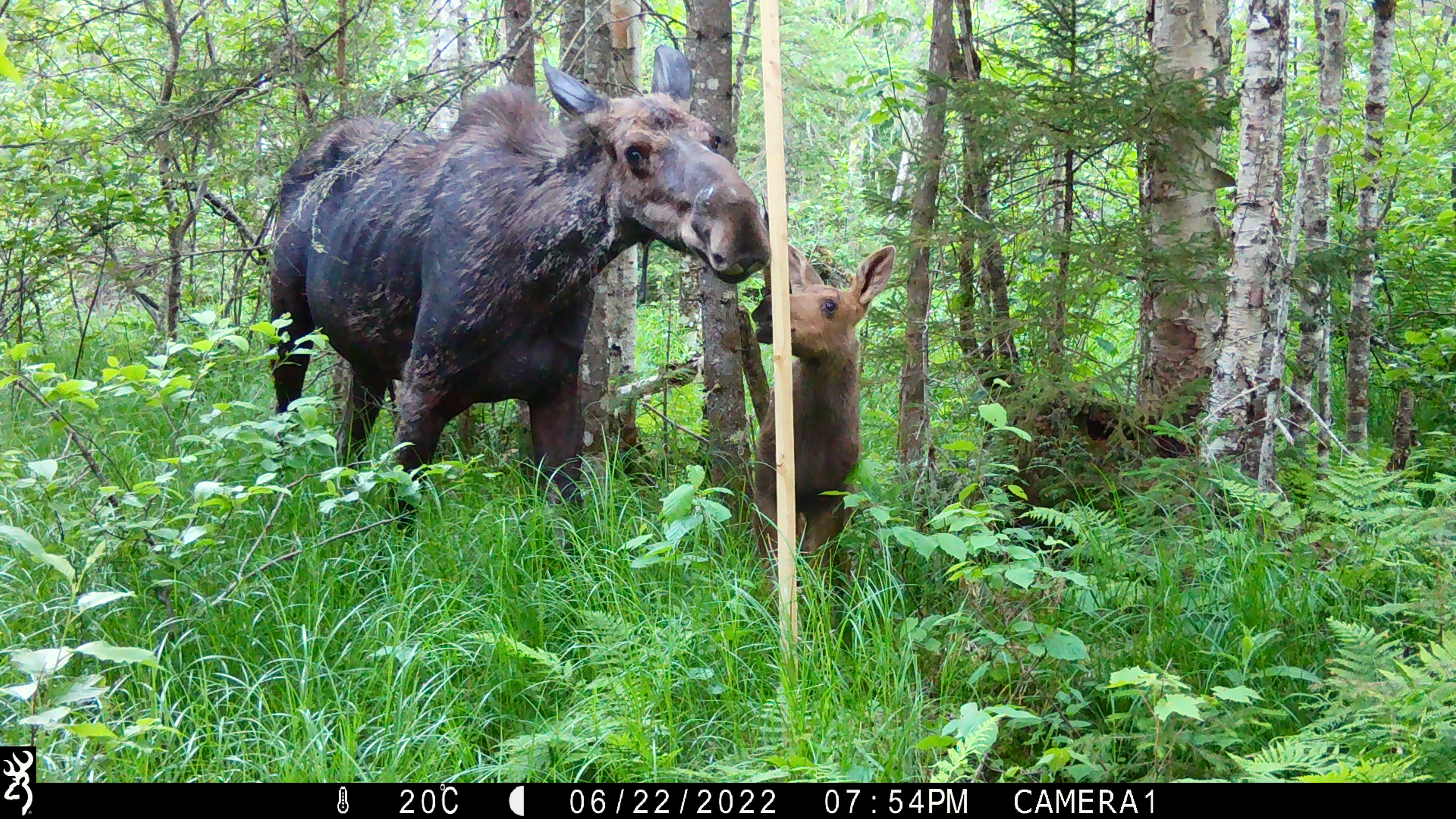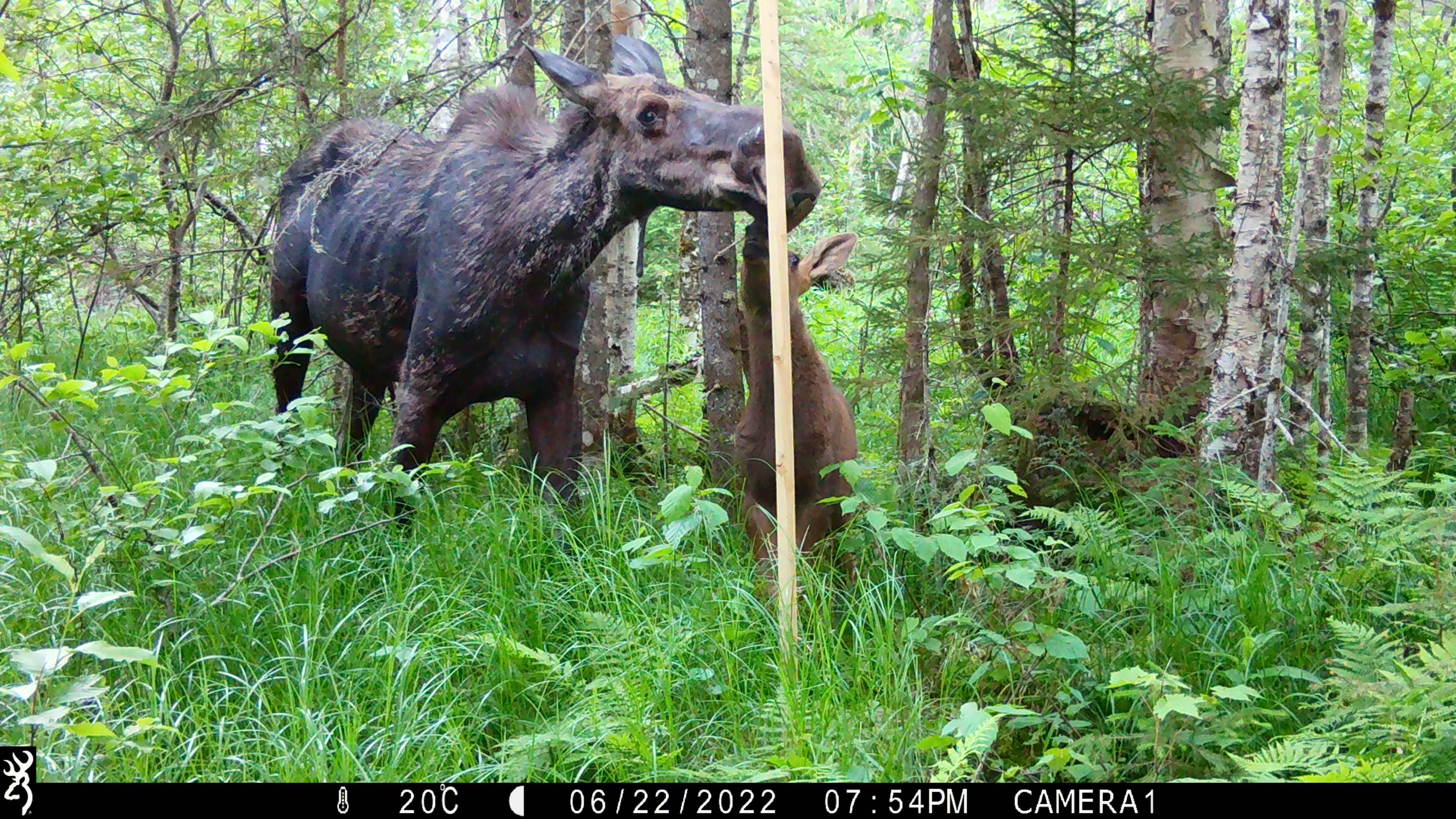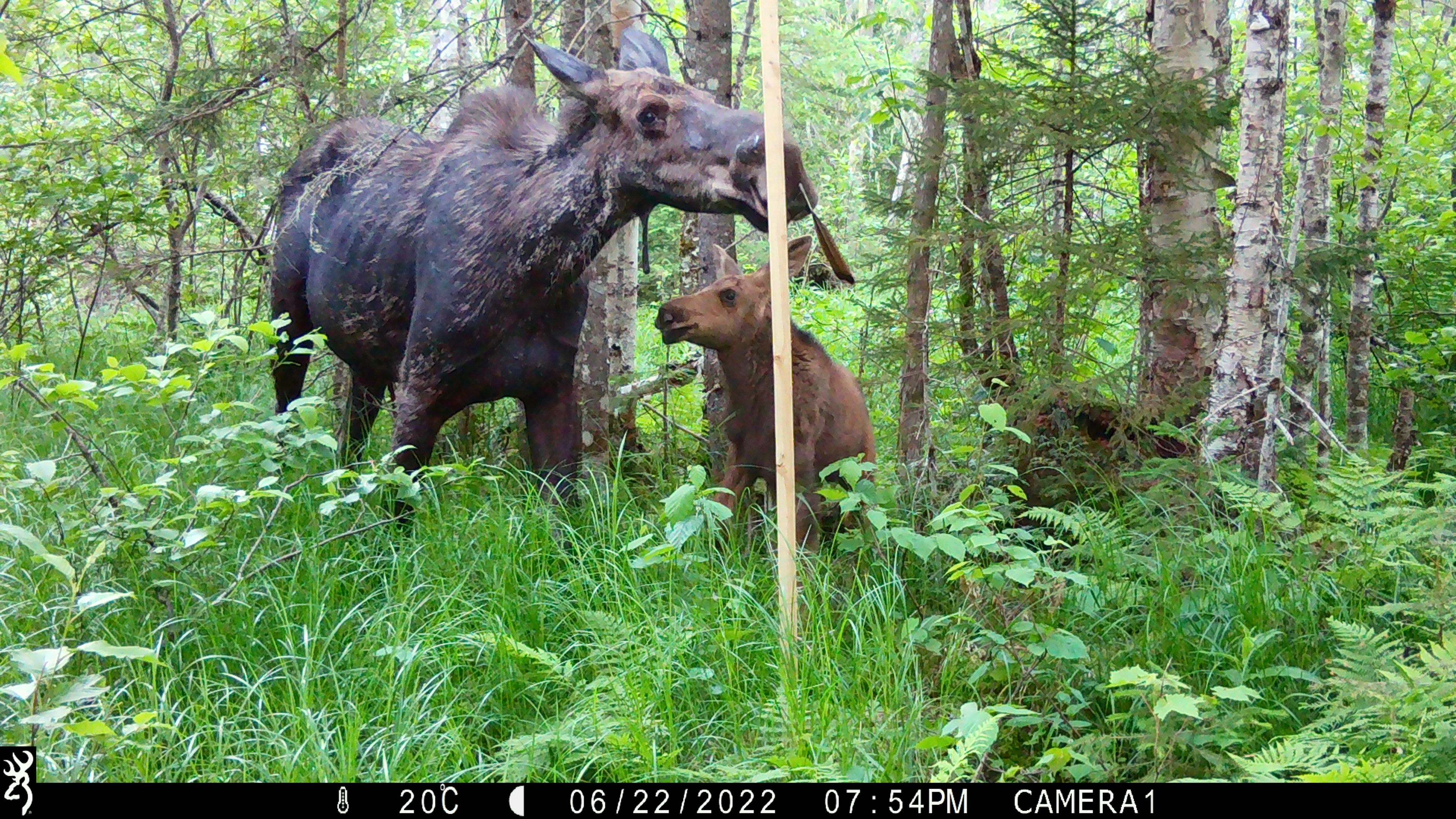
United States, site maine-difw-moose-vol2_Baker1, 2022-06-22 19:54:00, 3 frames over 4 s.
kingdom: Animalia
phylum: Chordata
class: Mammalia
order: Artiodactyla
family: Cervidae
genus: Alces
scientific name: Alces alces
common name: moose